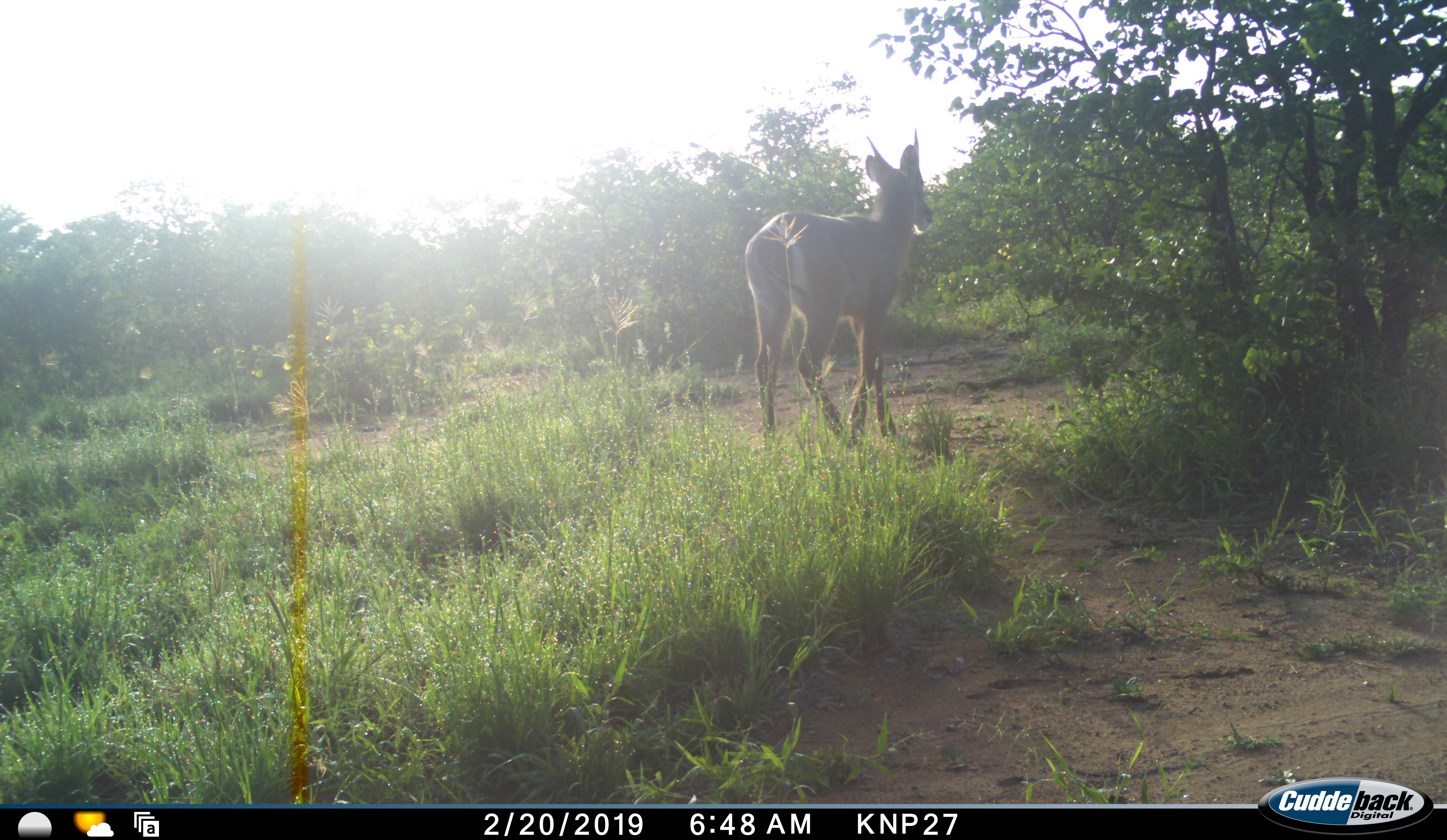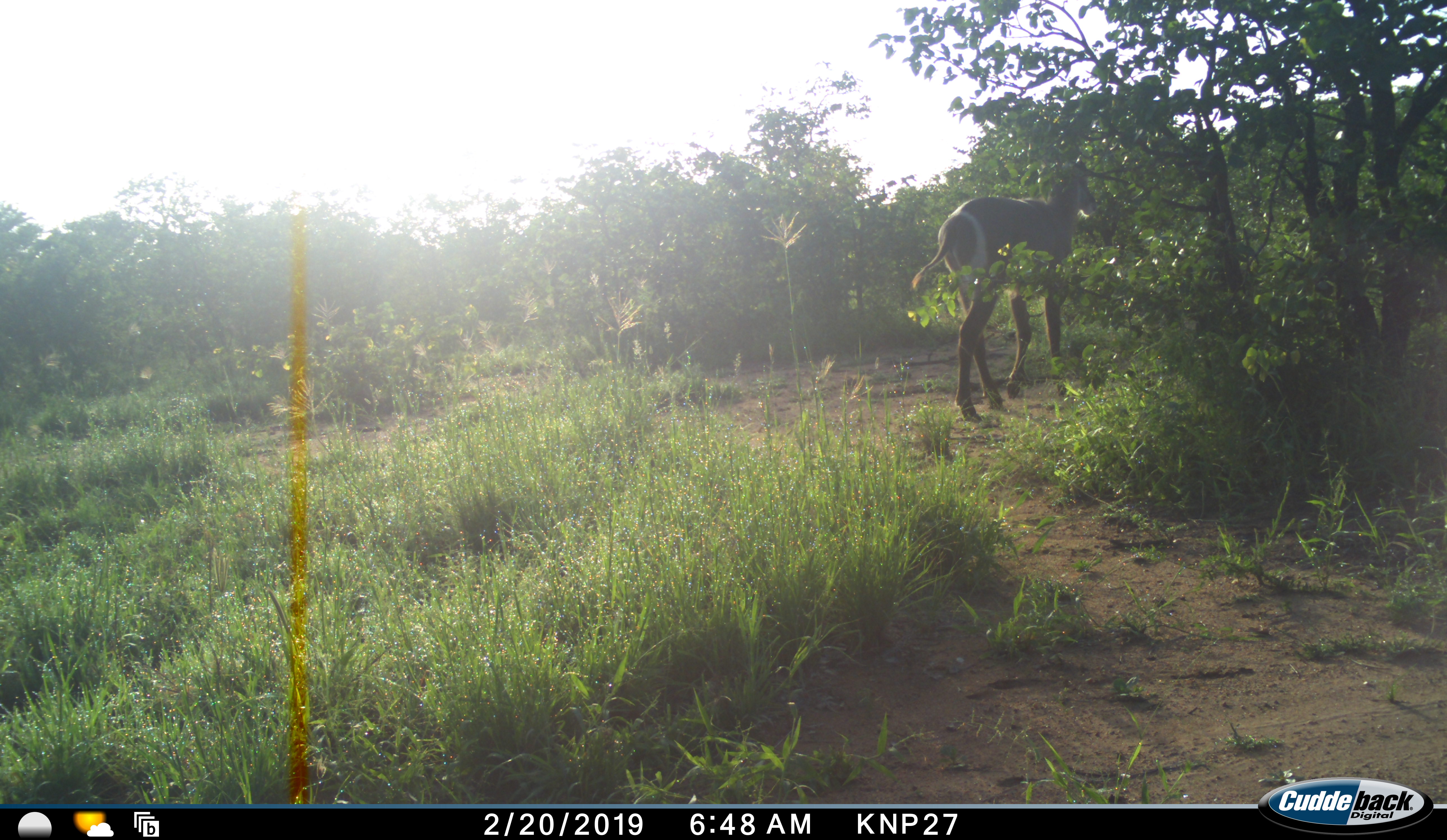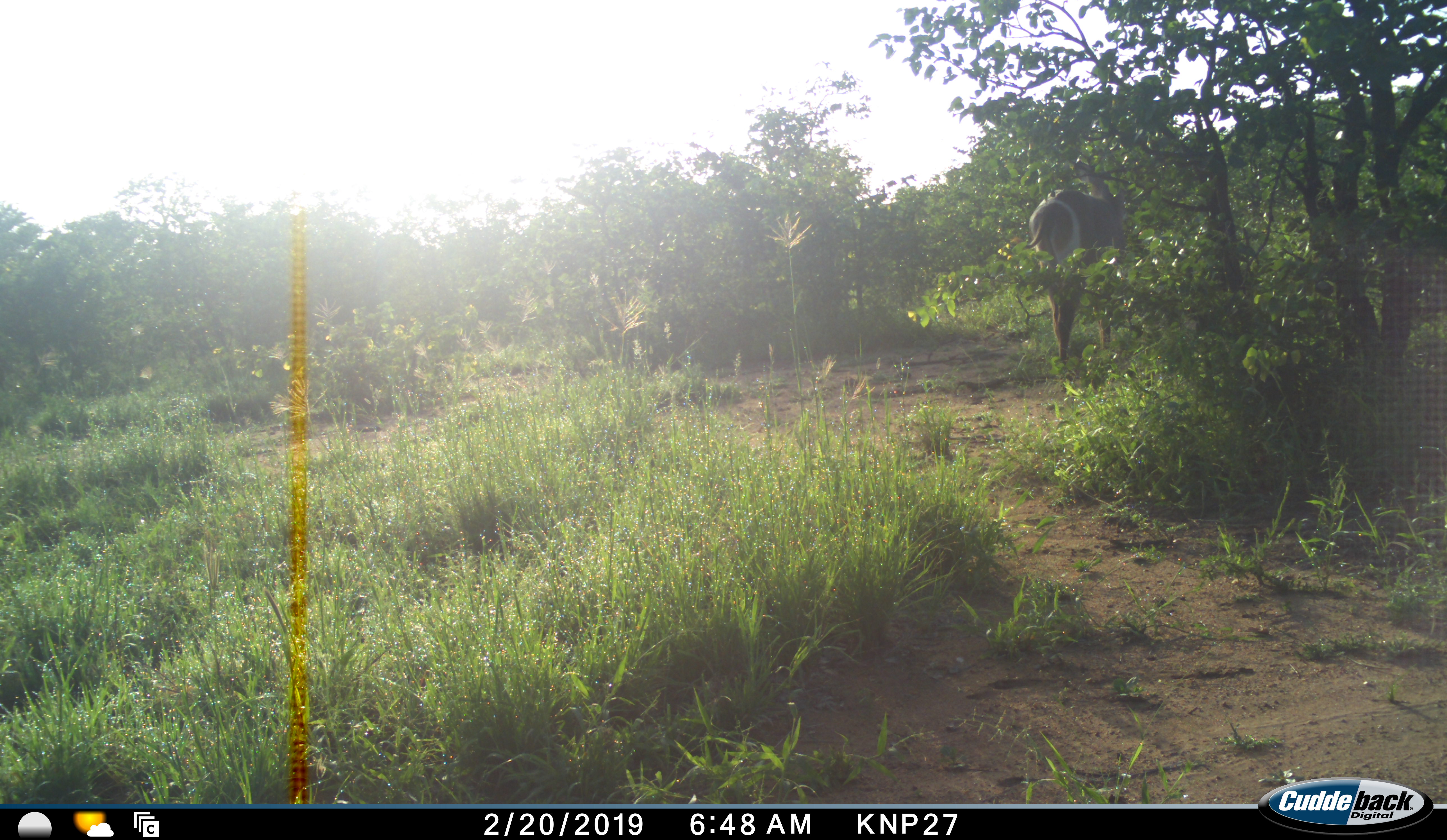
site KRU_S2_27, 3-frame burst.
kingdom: Animalia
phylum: Chordata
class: Mammalia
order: Artiodactyla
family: Bovidae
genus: Aepyceros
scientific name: Aepyceros melampus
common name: impala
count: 1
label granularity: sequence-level